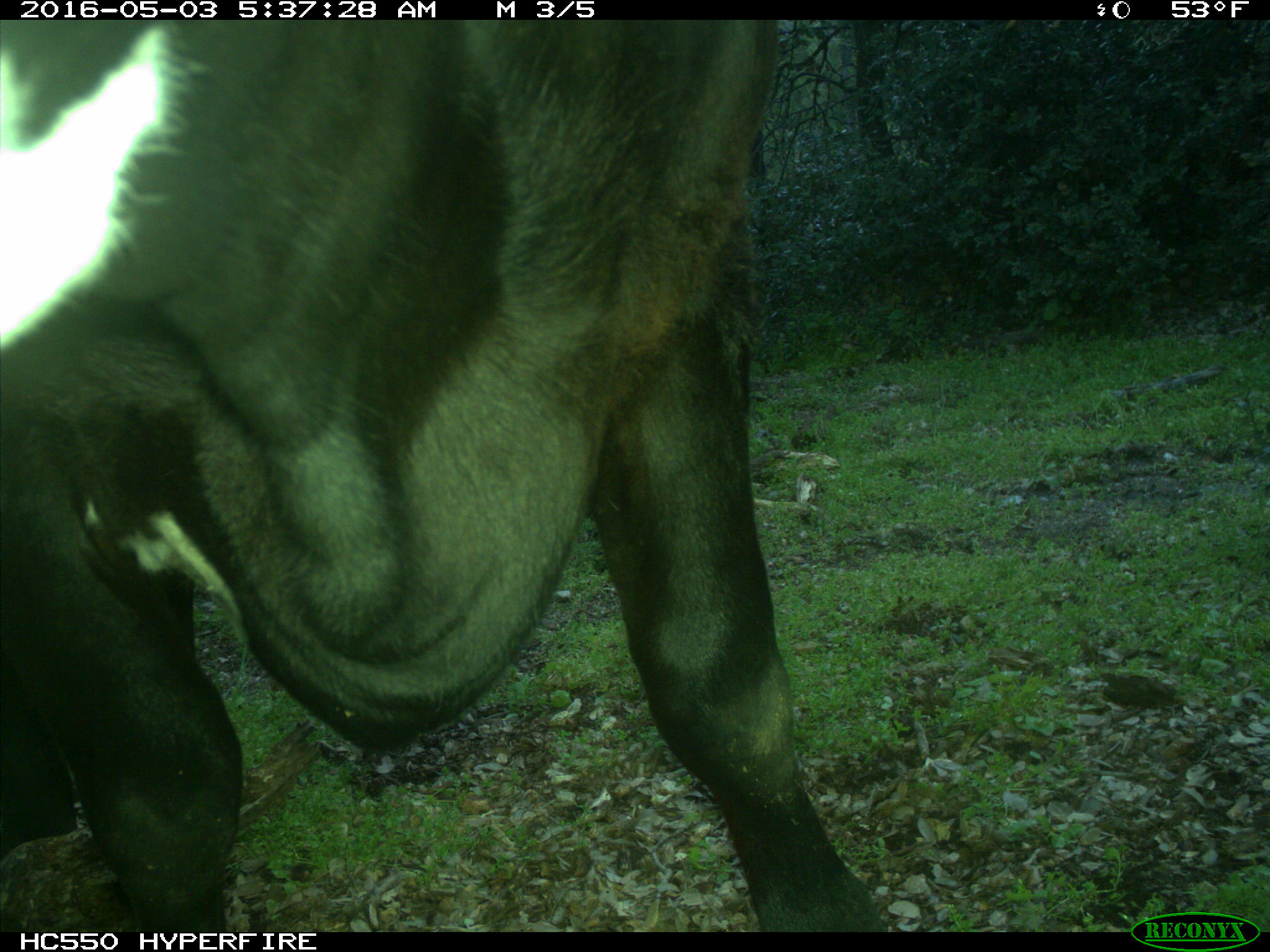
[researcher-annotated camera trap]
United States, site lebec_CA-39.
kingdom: Animalia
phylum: Chordata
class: Mammalia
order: Artiodactyla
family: Bovidae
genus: Bos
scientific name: Bos taurus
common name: domestic cow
Bos taurus (domestic cow).